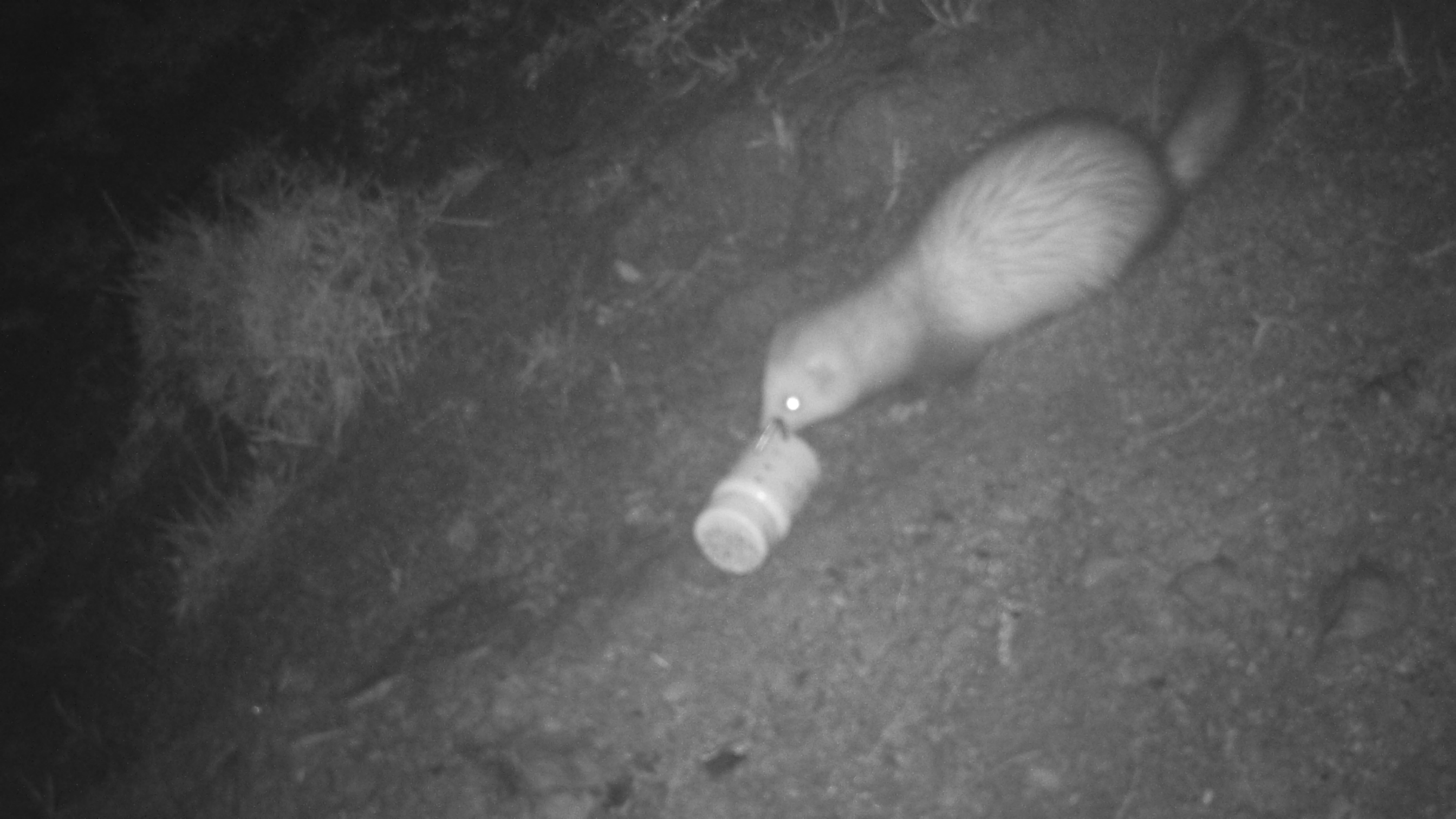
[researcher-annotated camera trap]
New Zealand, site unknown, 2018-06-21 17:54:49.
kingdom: Animalia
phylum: Chordata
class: Mammalia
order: Carnivora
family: Mustelidae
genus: Mustela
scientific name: Mustela furo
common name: ferret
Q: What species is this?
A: Ferret (Mustela furo).